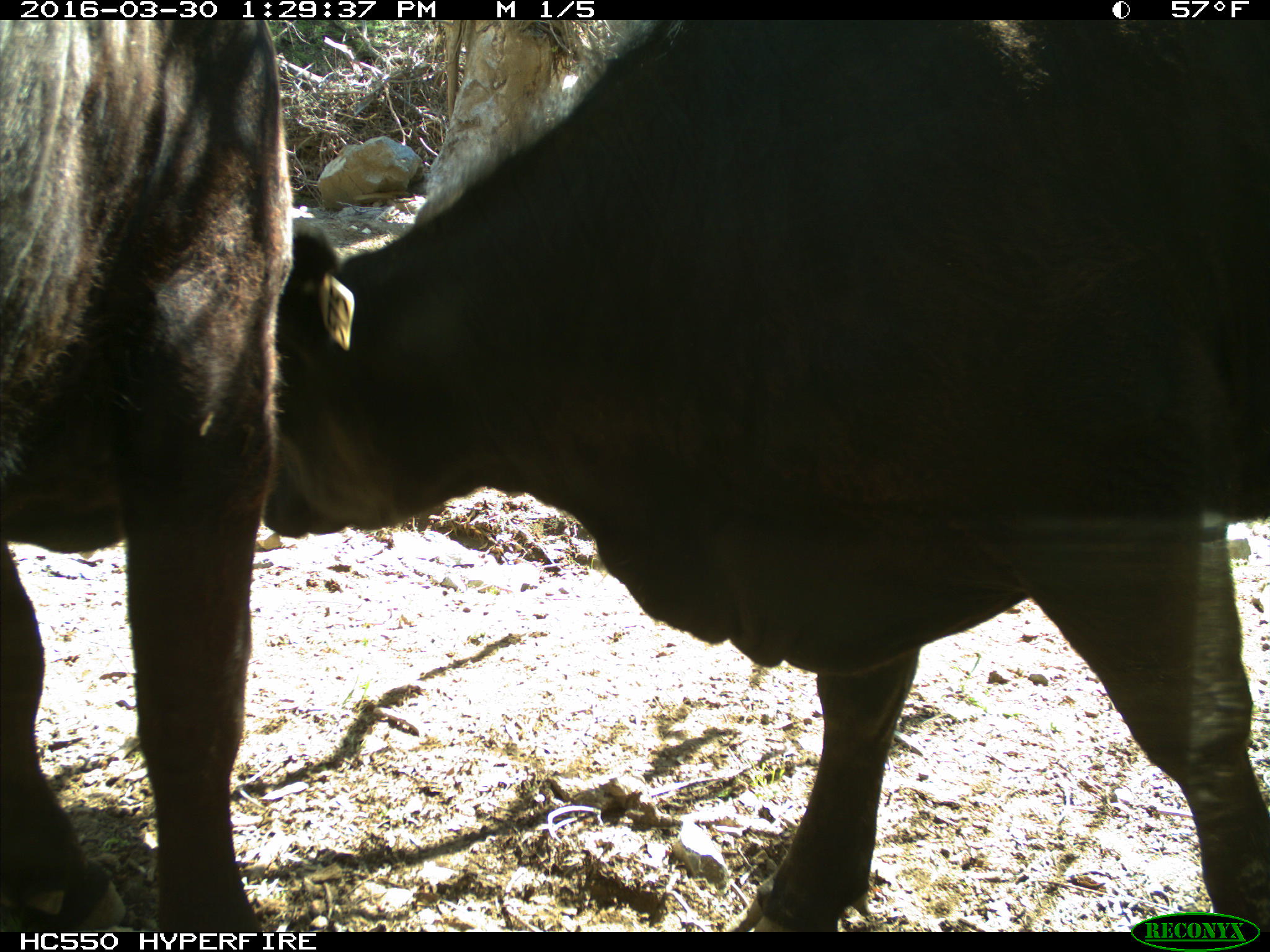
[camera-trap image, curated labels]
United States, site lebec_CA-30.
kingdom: Animalia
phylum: Chordata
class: Mammalia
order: Artiodactyla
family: Bovidae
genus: Bos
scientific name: Bos taurus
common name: domestic cow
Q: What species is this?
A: Bos taurus (domestic cow).